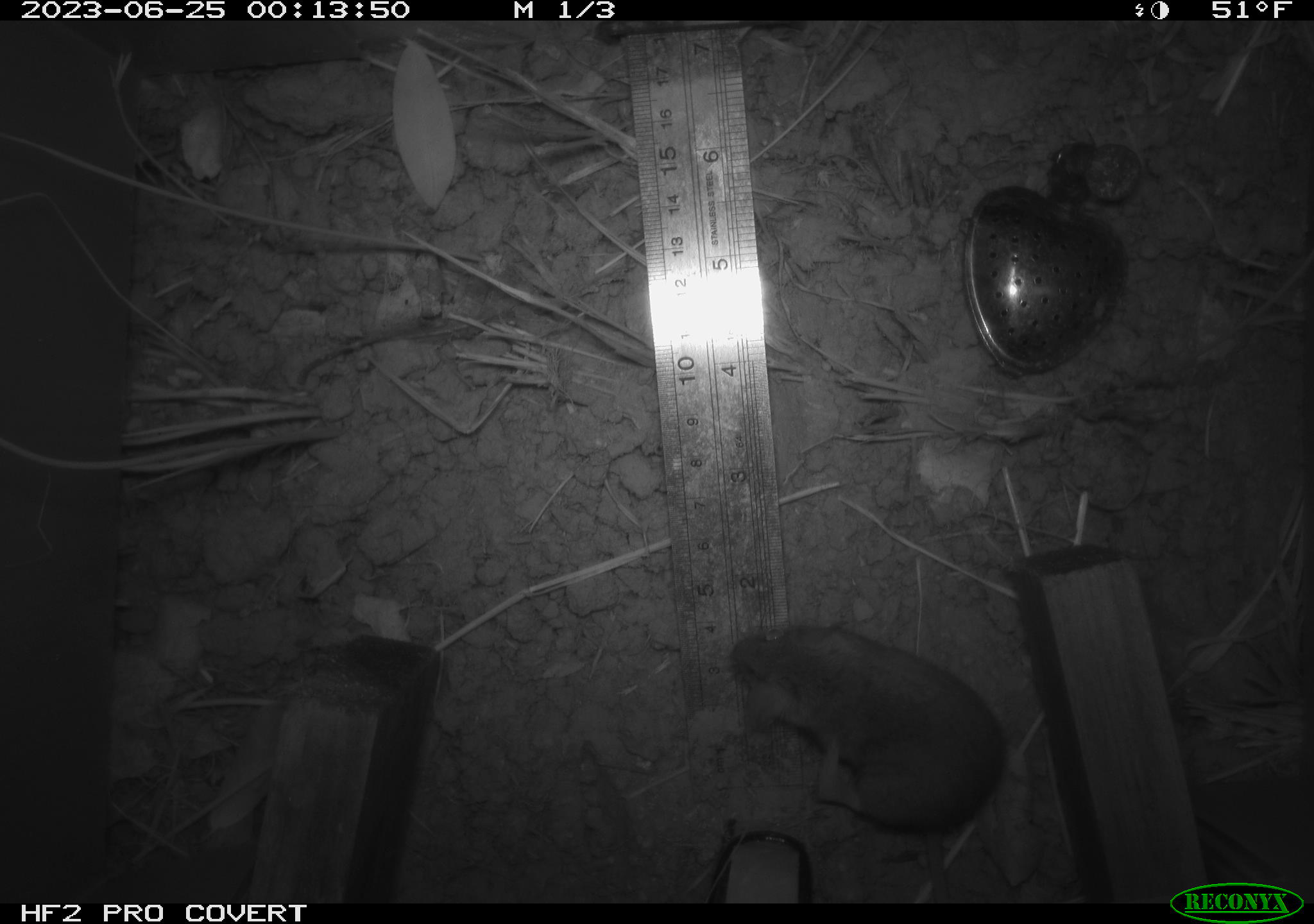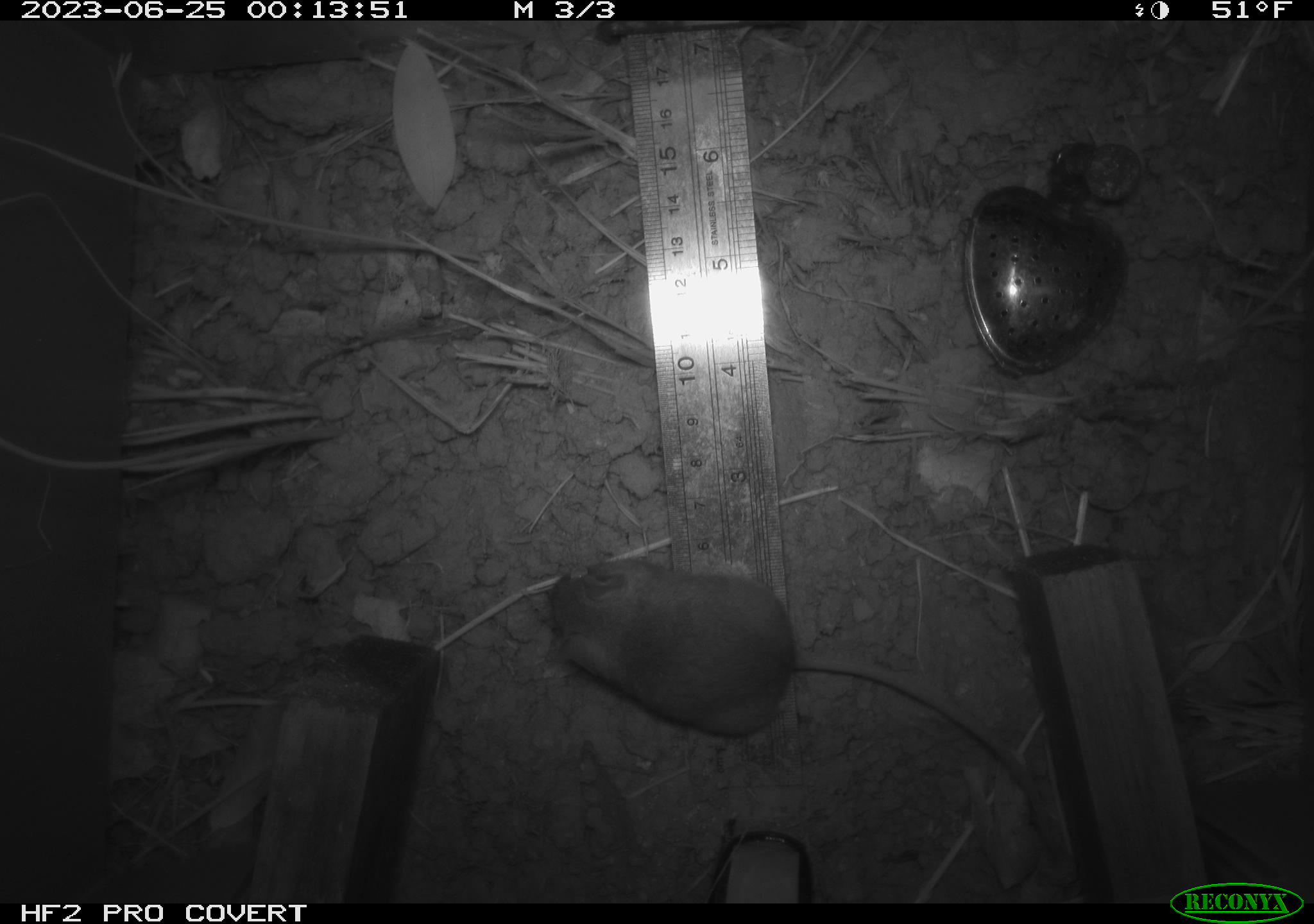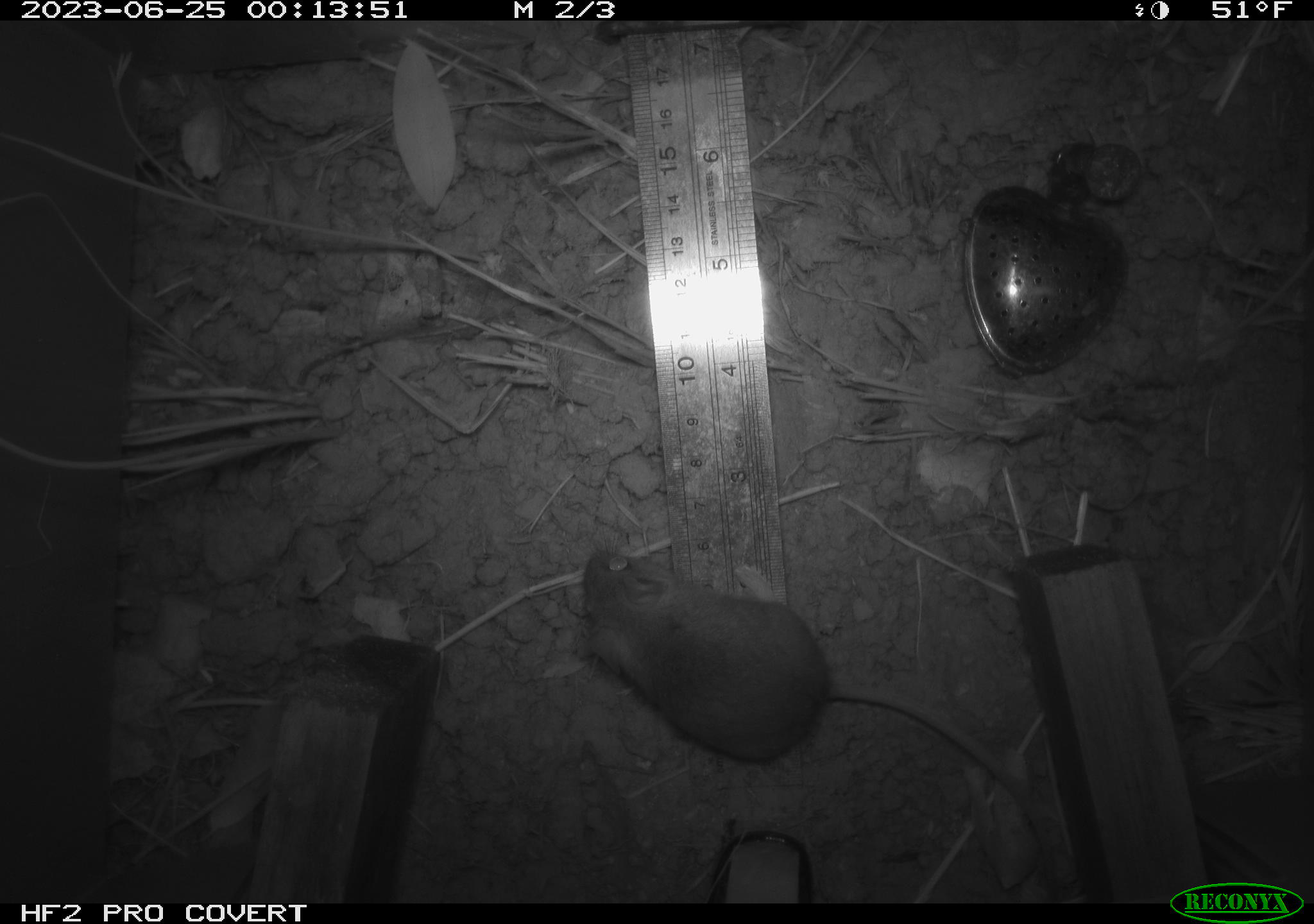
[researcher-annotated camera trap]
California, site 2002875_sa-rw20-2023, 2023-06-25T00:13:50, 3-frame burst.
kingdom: Animalia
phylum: Chordata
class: Mammalia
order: Rodentia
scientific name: Rodentia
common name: mouse species